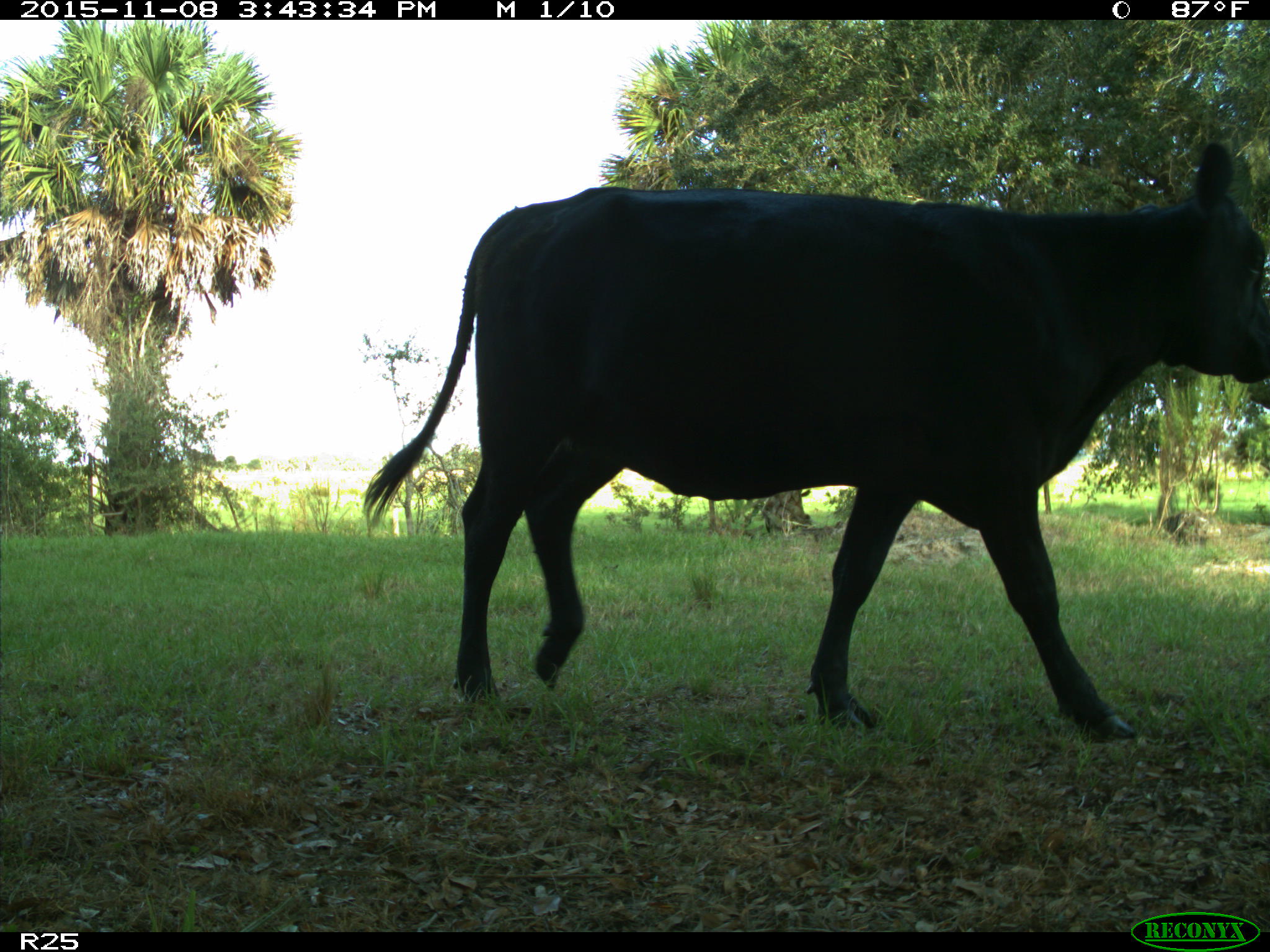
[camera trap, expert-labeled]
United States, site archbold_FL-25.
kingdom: Animalia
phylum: Chordata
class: Mammalia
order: Artiodactyla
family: Bovidae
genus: Bos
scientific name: Bos taurus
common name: domestic cow